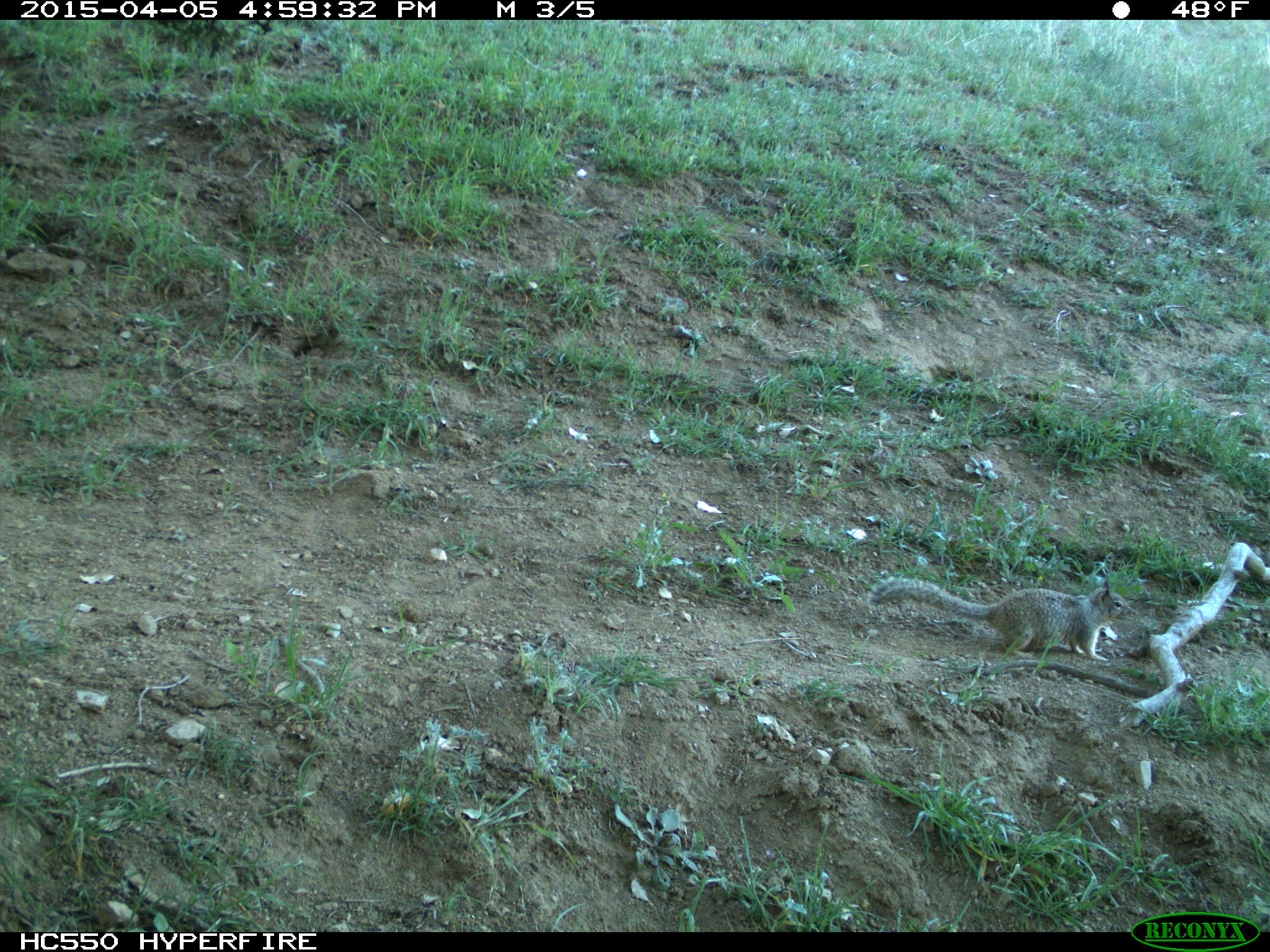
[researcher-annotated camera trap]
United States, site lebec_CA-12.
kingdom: Animalia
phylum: Chordata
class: Mammalia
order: Rodentia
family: Sciuridae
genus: Otospermophilus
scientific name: Otospermophilus beecheyi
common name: california ground squirrel